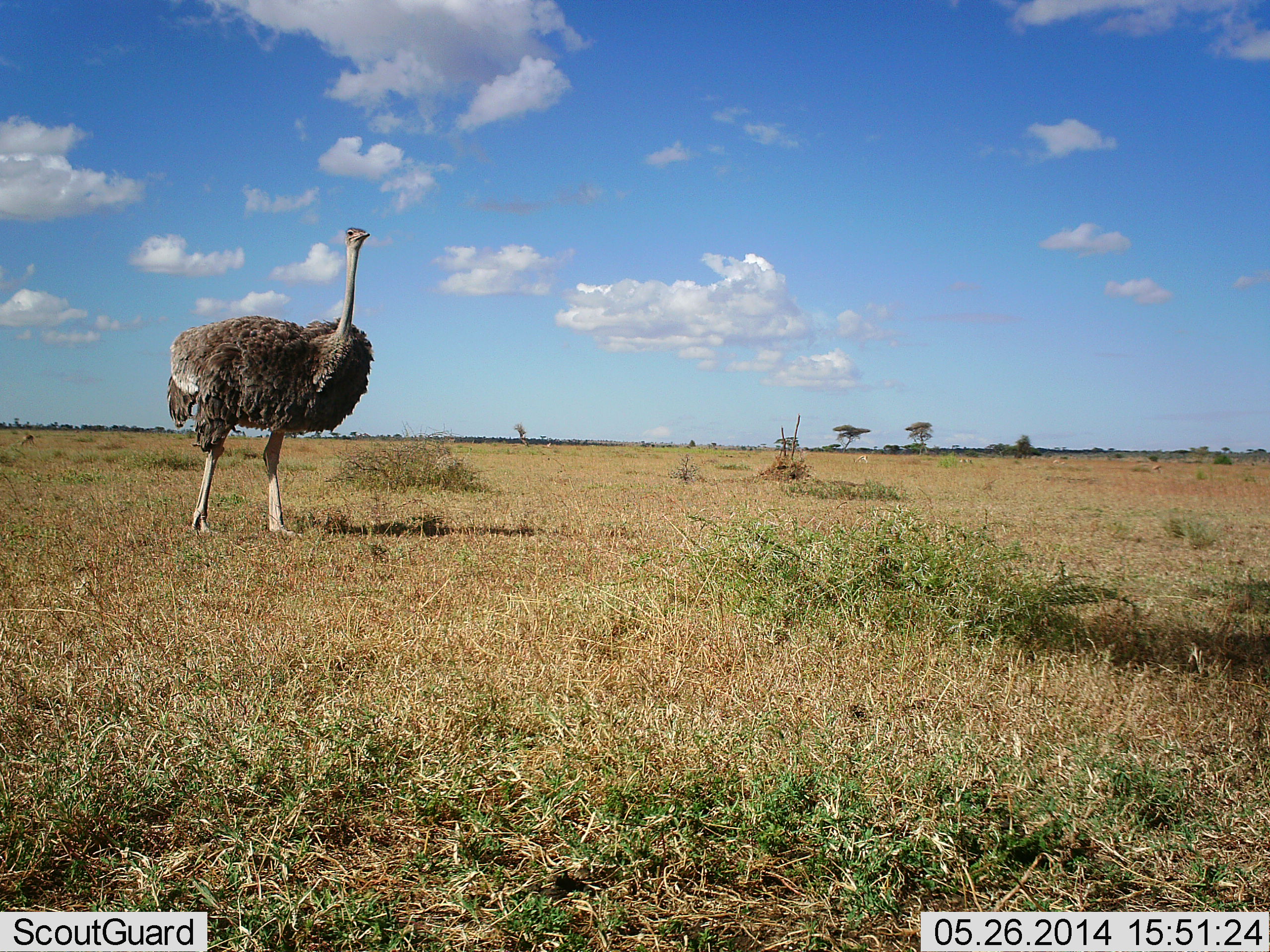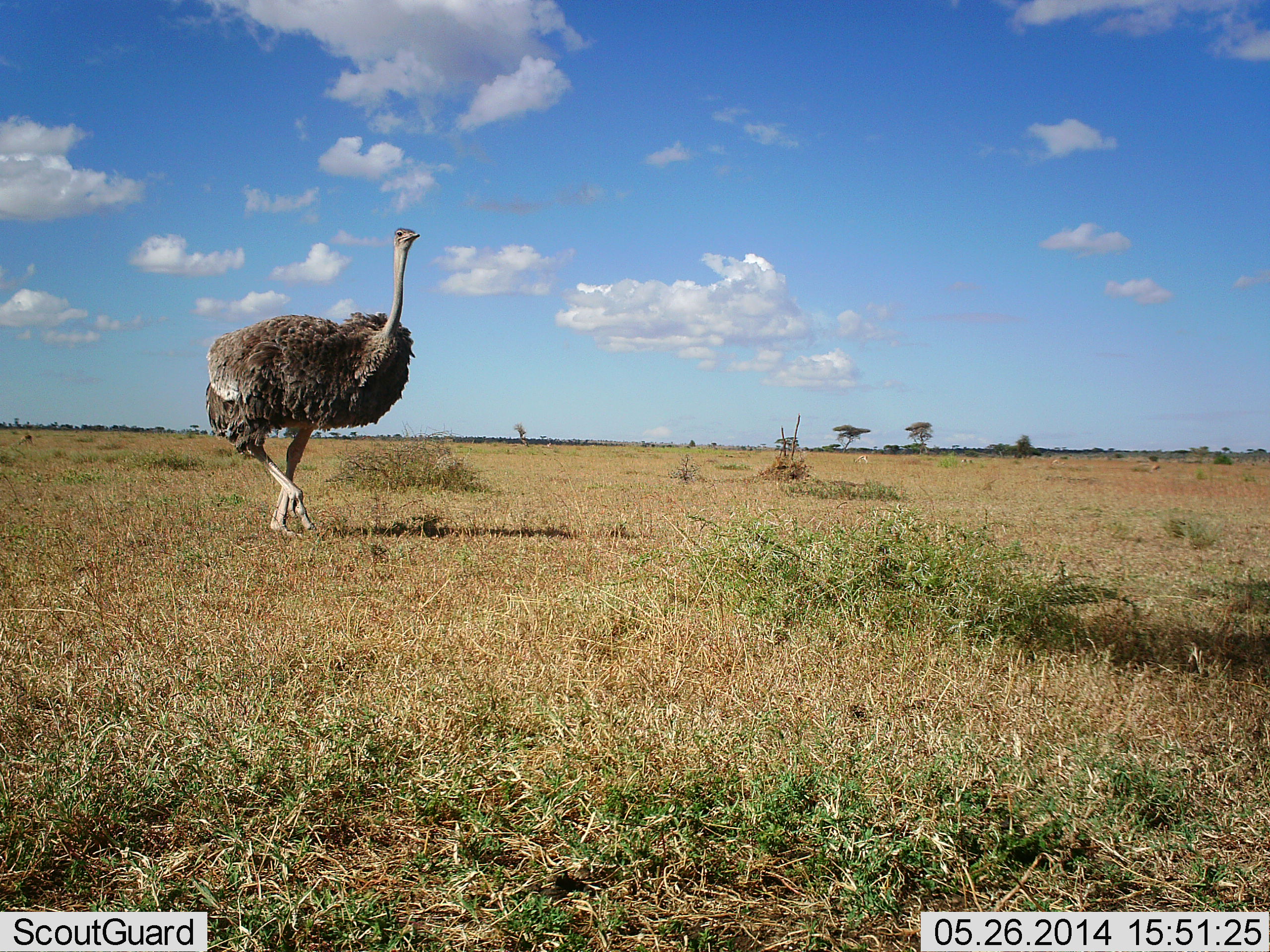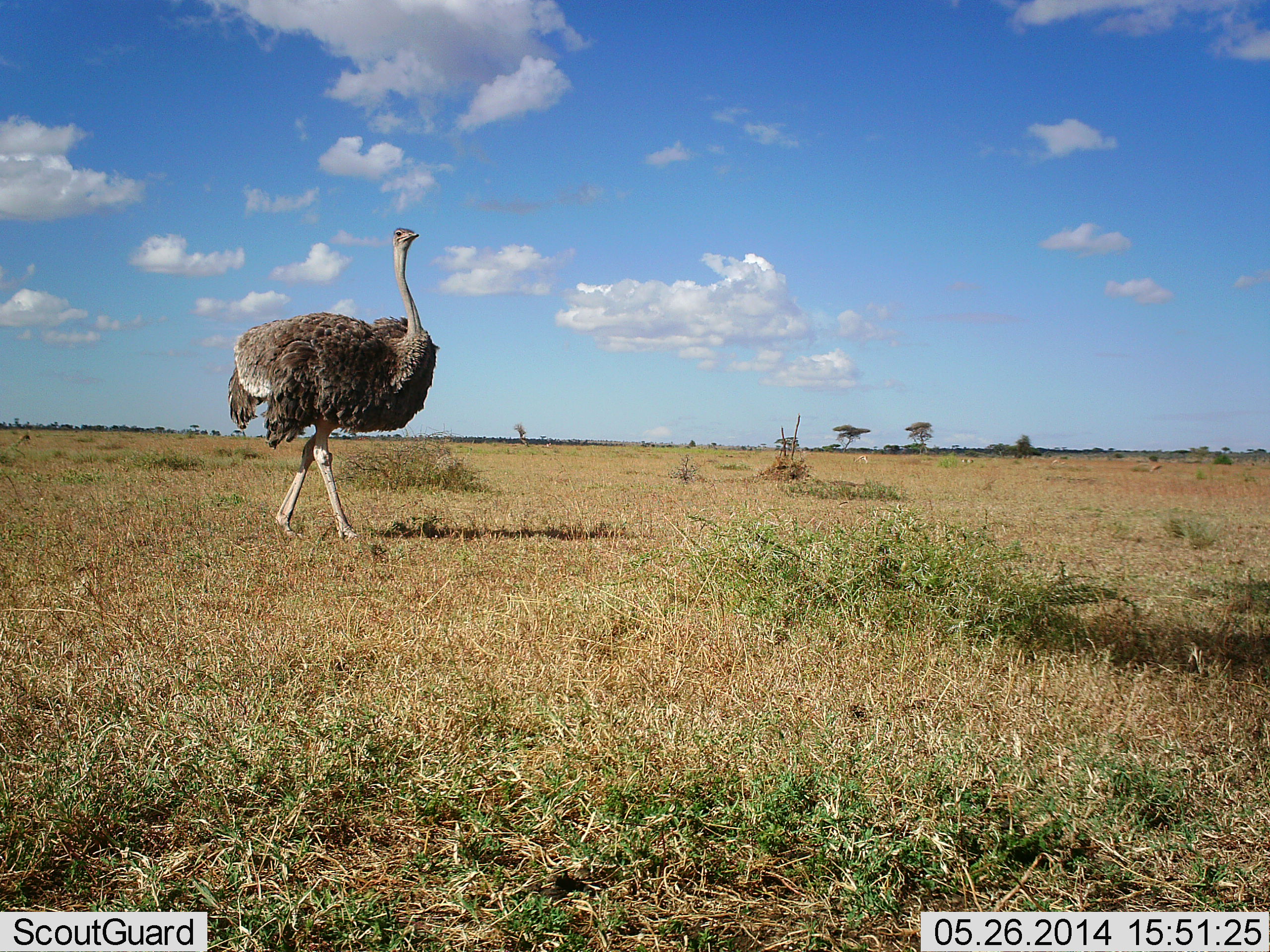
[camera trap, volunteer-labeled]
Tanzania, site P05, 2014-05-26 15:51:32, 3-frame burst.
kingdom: Animalia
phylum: Chordata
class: Aves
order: Struthioniformes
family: Struthionidae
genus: Struthio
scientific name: Struthio camelus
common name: ostrich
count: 1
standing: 0%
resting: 0%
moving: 100%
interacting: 0%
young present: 0%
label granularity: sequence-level